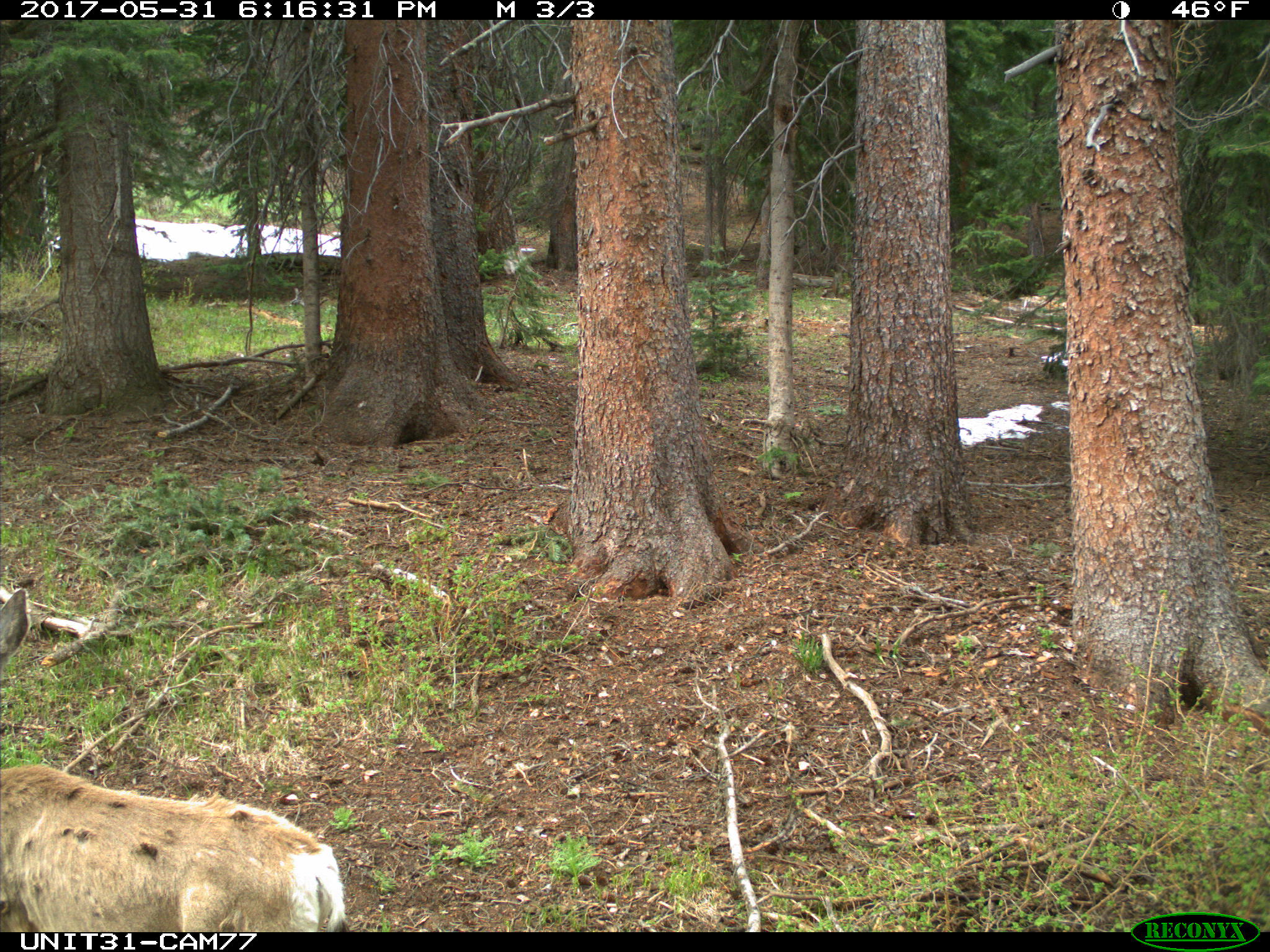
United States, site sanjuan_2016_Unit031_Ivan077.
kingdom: Animalia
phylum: Chordata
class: Mammalia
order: Artiodactyla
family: Cervidae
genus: Odocoileus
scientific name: Odocoileus hemionus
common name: mule deer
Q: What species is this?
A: Odocoileus hemionus (mule deer).